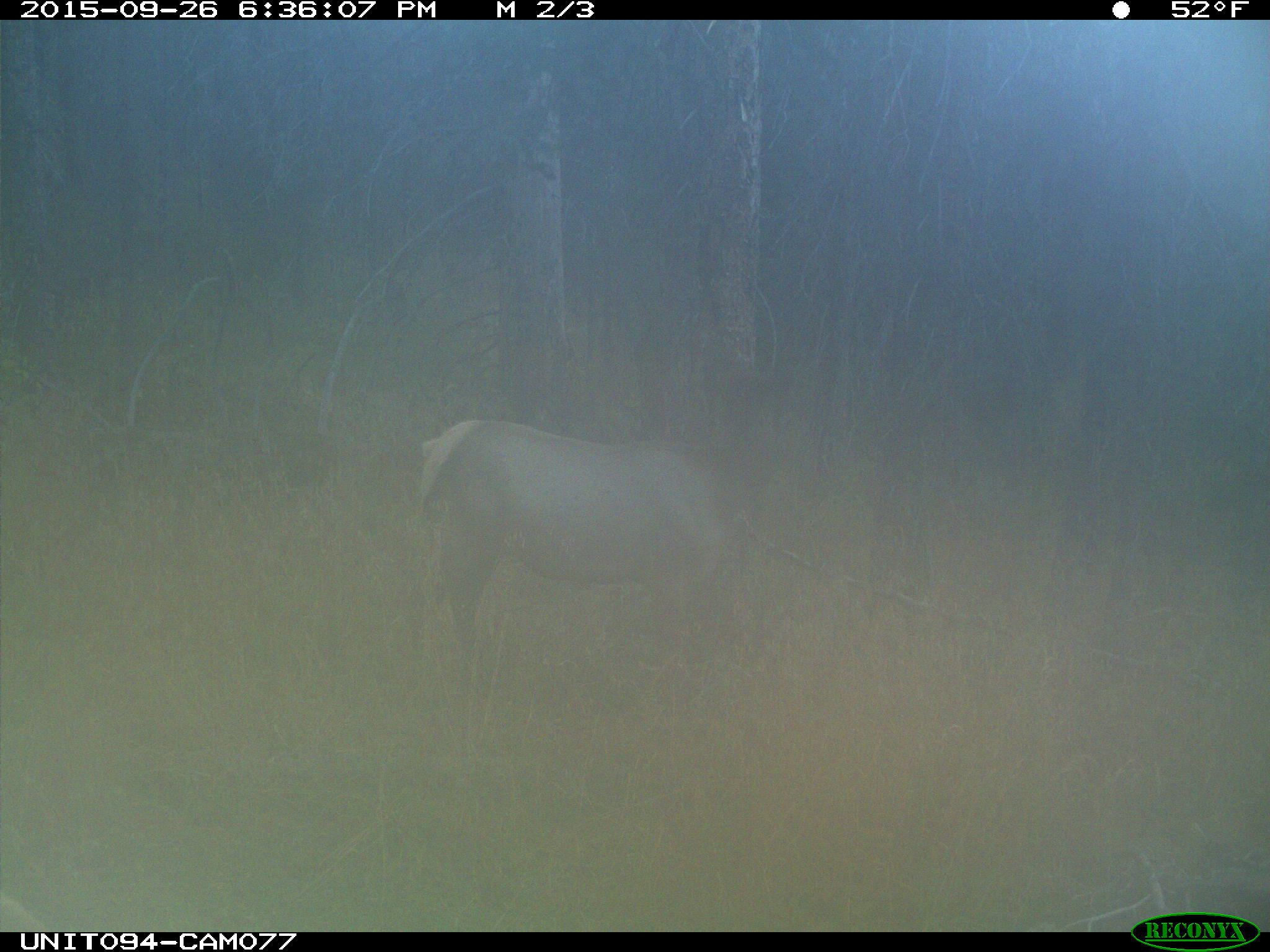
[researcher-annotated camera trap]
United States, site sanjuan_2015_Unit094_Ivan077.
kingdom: Animalia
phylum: Chordata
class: Mammalia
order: Artiodactyla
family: Cervidae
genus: Cervus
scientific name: Cervus elaphus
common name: red deer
Cervus elaphus (red deer).